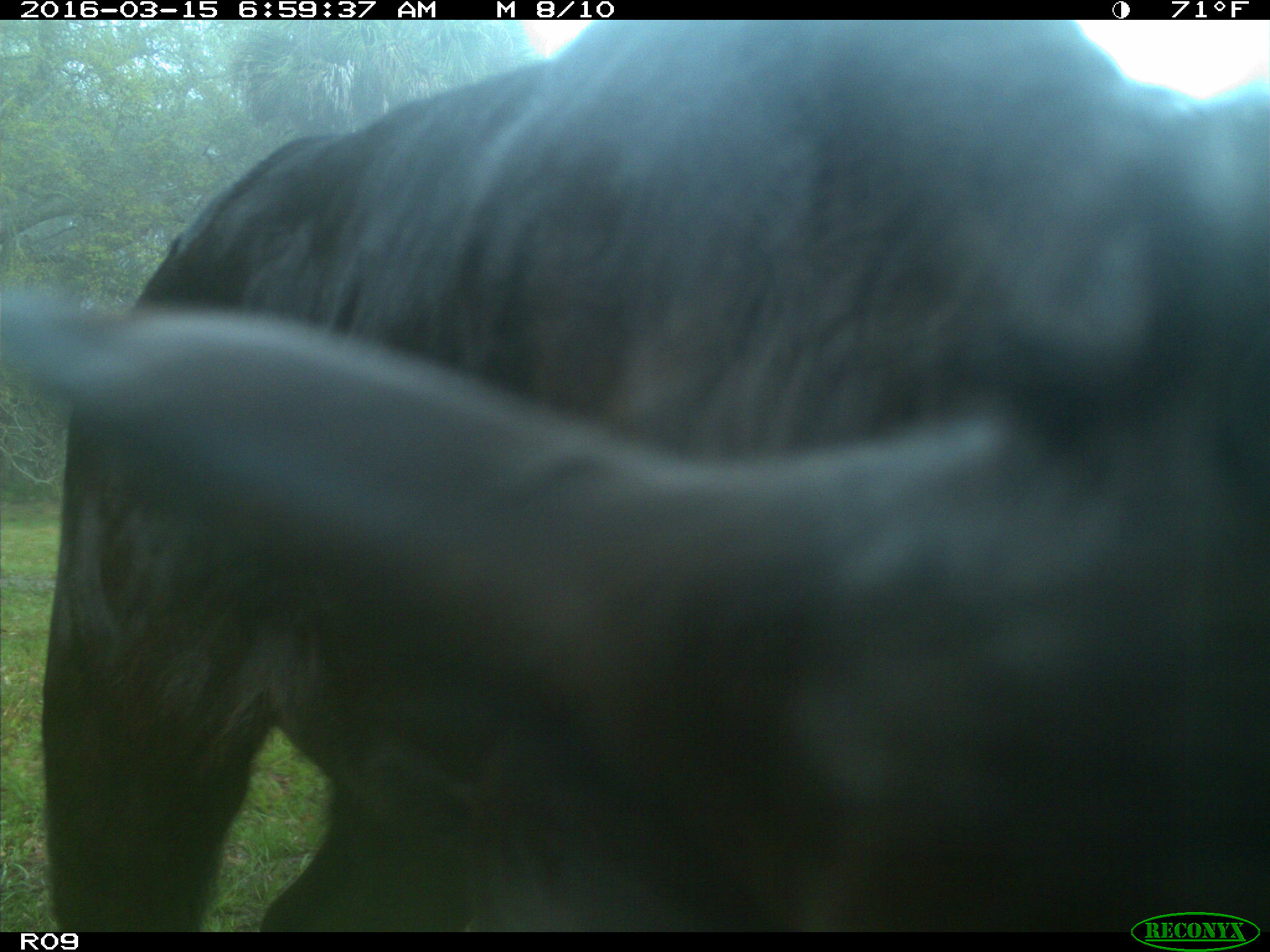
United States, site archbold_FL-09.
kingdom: Animalia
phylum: Chordata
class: Mammalia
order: Artiodactyla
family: Bovidae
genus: Bos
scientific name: Bos taurus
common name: domestic cow